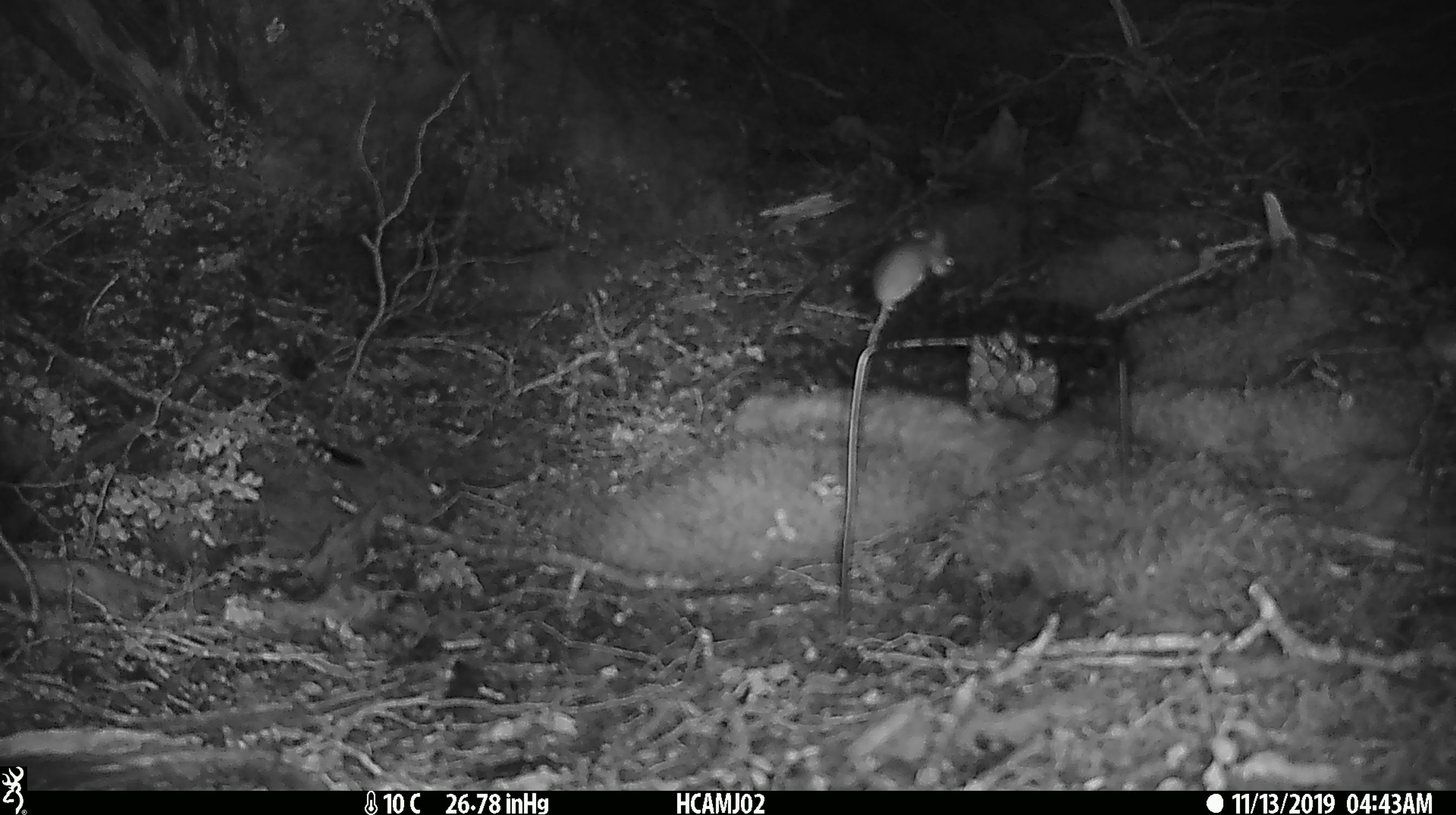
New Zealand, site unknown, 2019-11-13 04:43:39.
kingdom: Animalia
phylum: Chordata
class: Mammalia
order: Rodentia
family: Muridae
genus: Mus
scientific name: Mus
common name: mouse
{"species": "mouse (Mus)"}